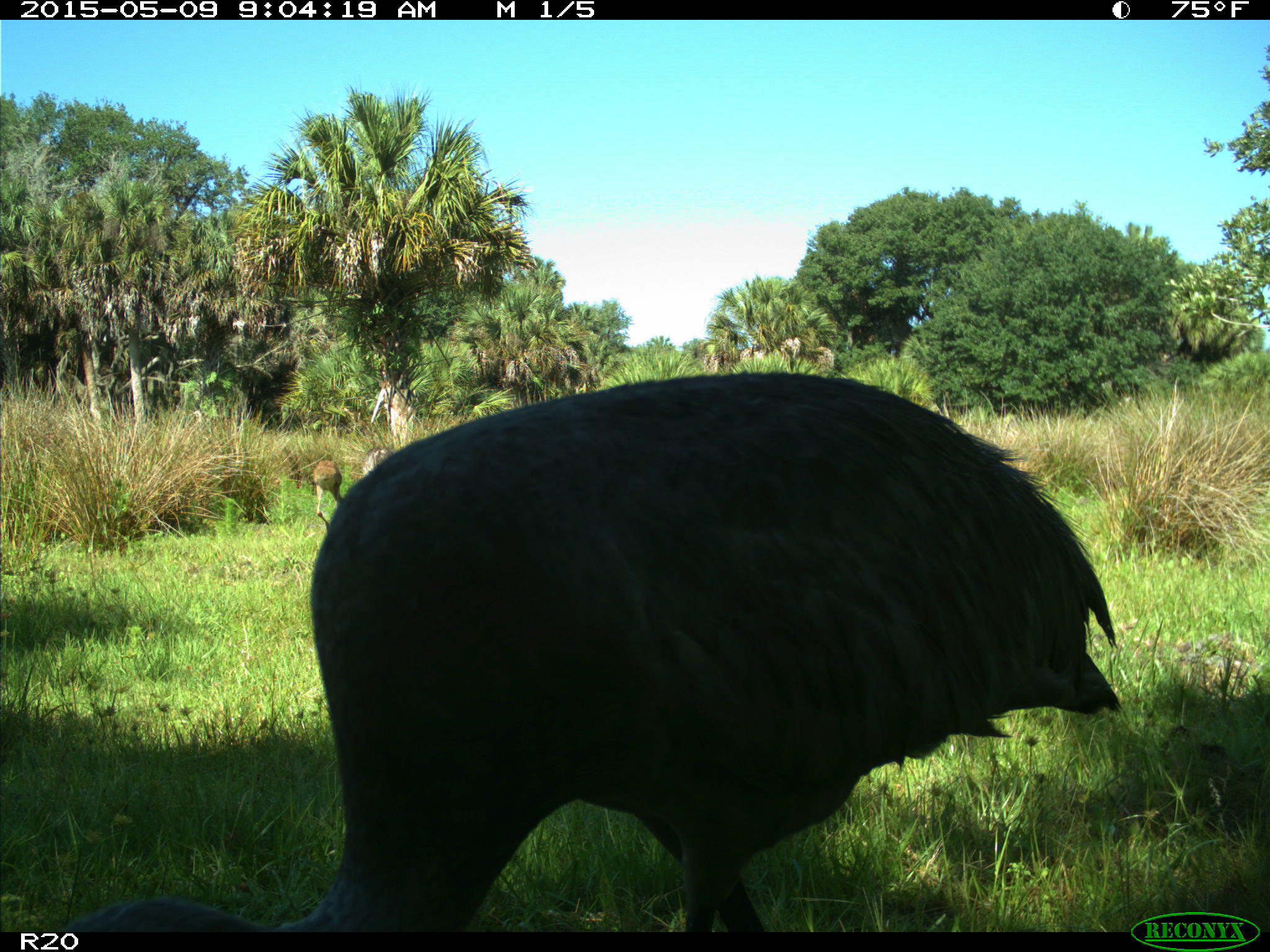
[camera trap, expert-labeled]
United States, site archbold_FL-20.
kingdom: Animalia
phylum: Chordata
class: Aves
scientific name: Aves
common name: birds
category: unidentified bird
Unidentified bird (birds) (Aves).